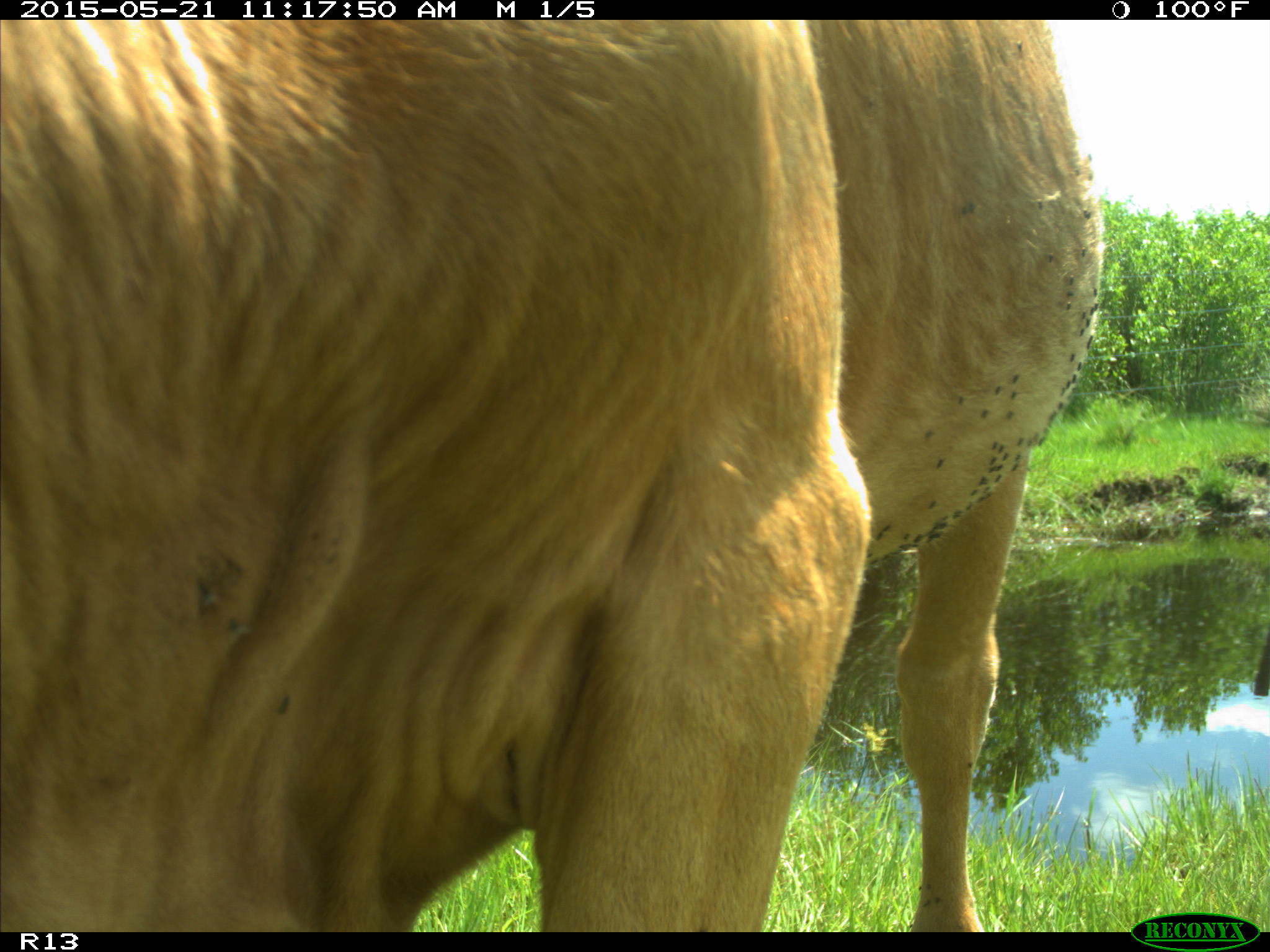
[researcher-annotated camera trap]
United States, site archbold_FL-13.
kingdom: Animalia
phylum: Chordata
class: Mammalia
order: Artiodactyla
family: Bovidae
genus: Bos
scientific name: Bos taurus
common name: domestic cow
Bos taurus (domestic cow).